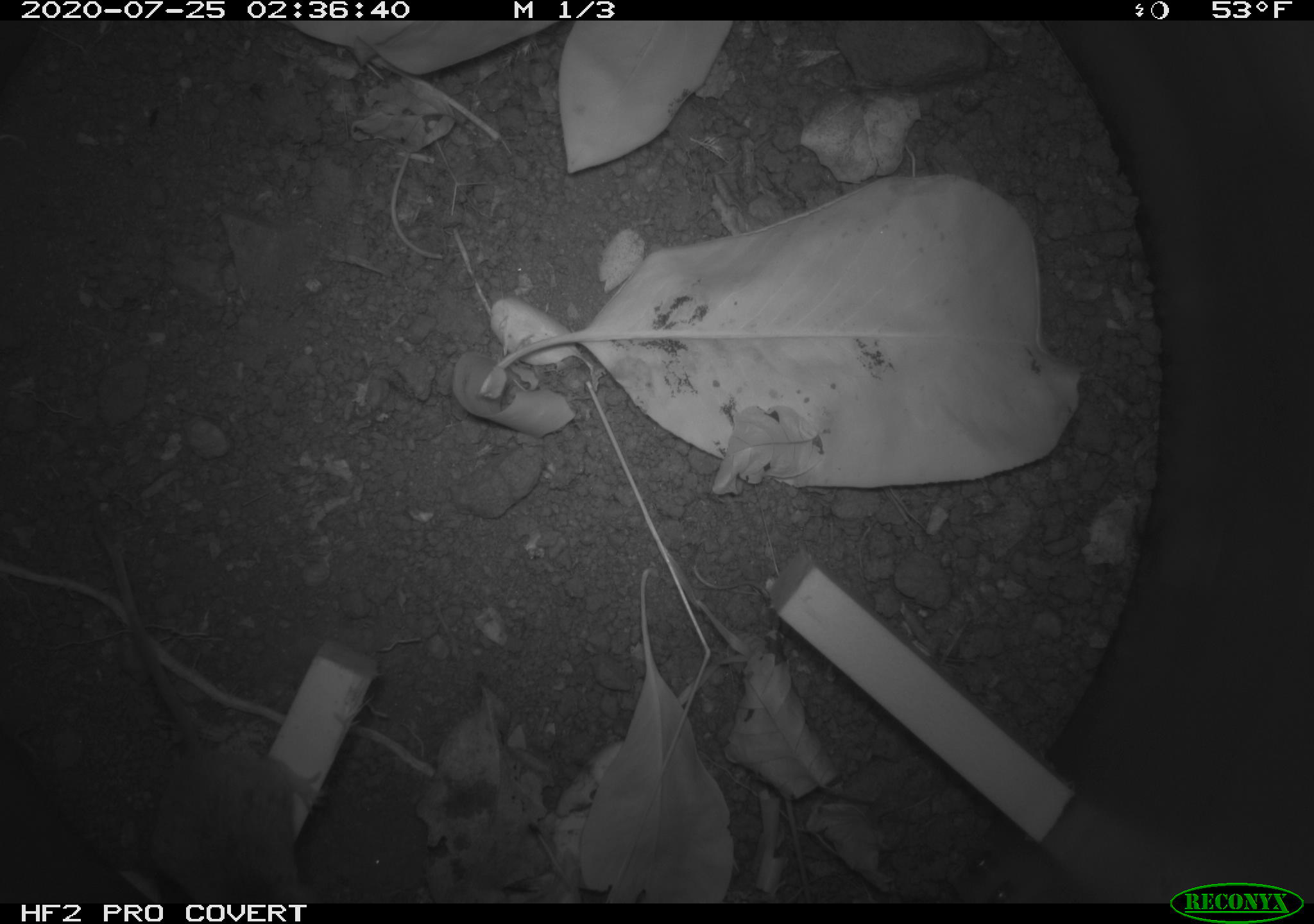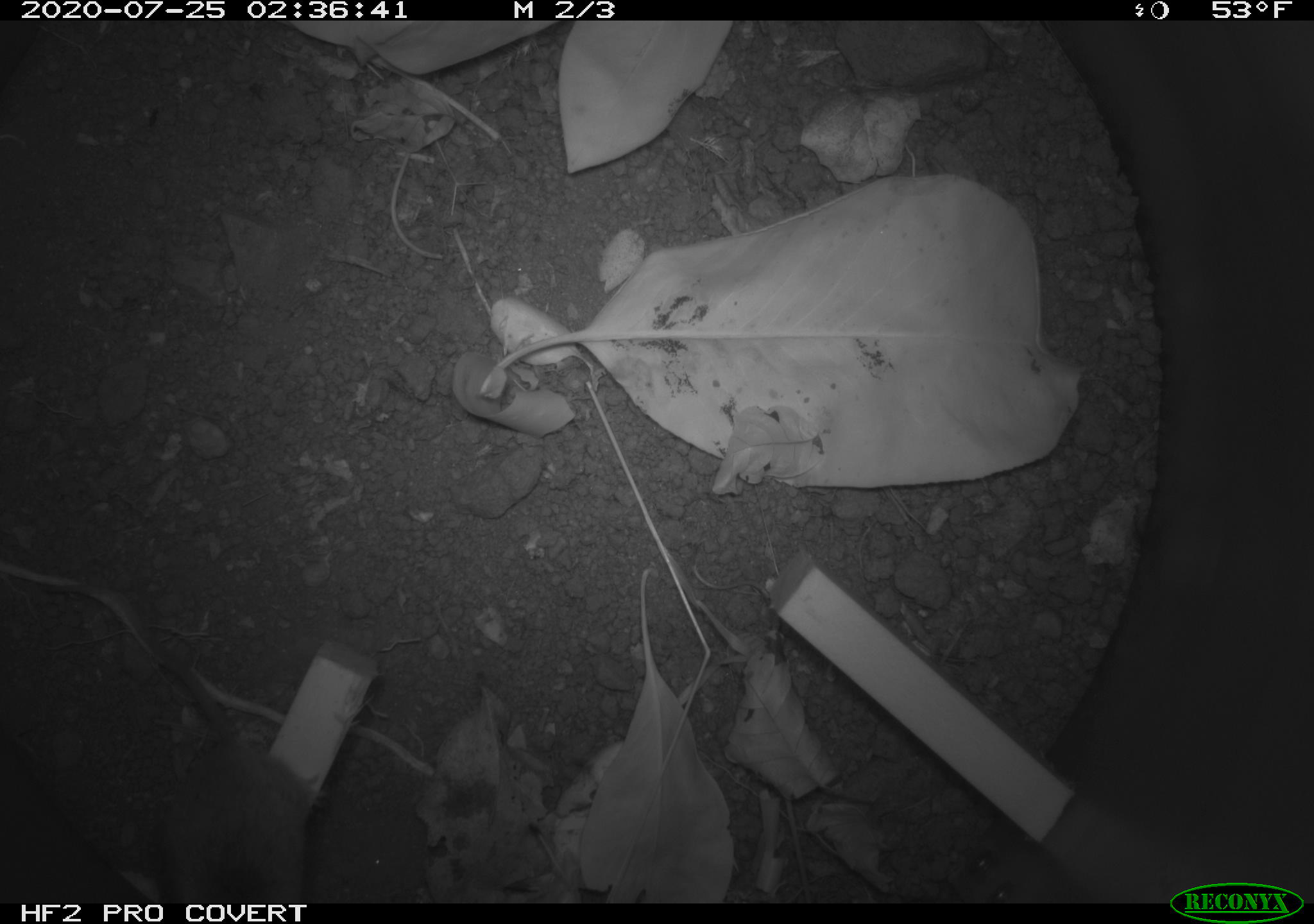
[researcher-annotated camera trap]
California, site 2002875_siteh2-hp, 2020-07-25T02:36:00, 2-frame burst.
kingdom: Animalia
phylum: Chordata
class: Mammalia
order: Rodentia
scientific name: Rodentia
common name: rodent